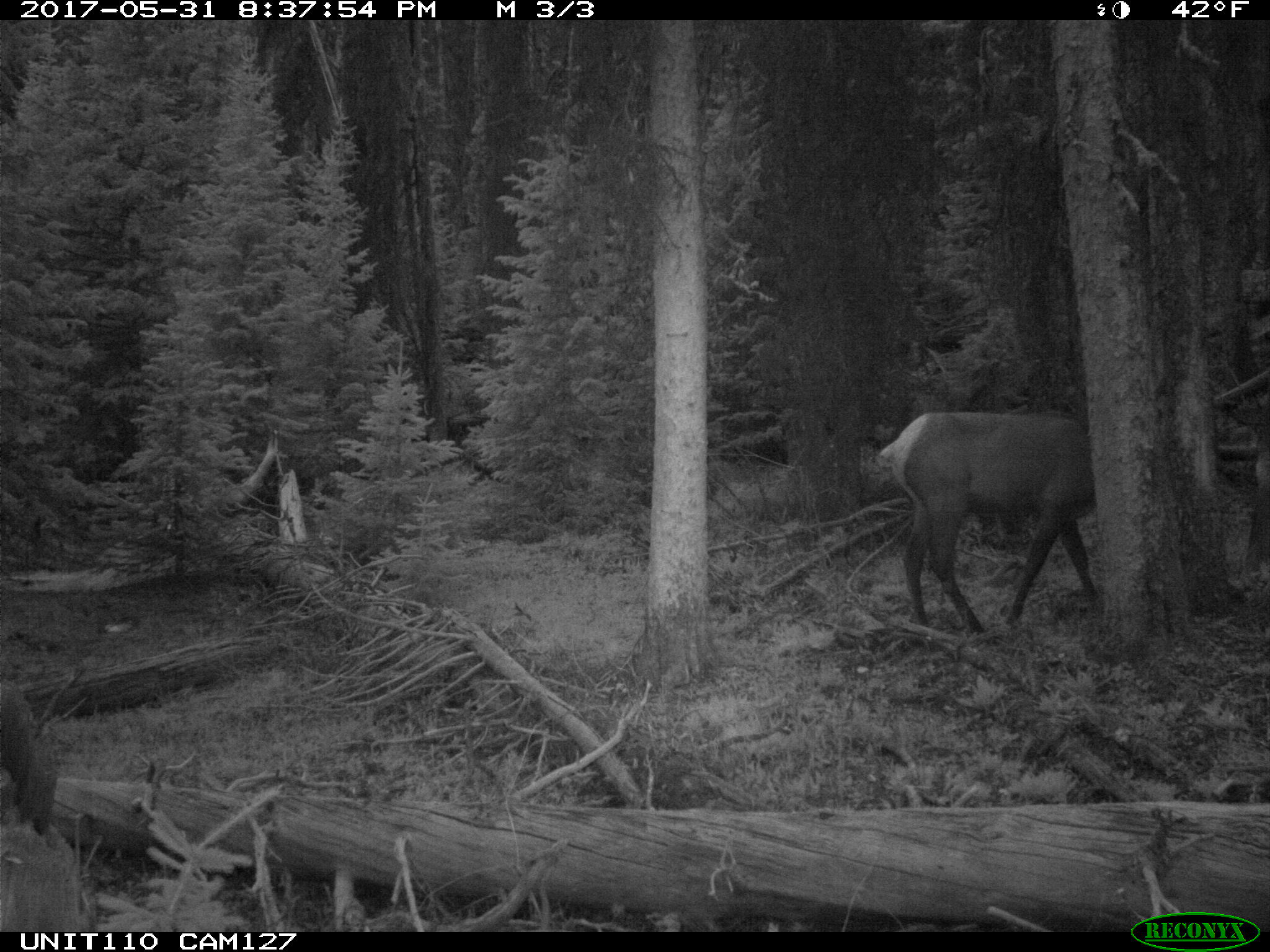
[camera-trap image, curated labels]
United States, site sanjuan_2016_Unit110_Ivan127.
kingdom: Animalia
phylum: Chordata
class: Mammalia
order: Artiodactyla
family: Cervidae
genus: Cervus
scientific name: Cervus elaphus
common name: red deer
Cervus elaphus (red deer).